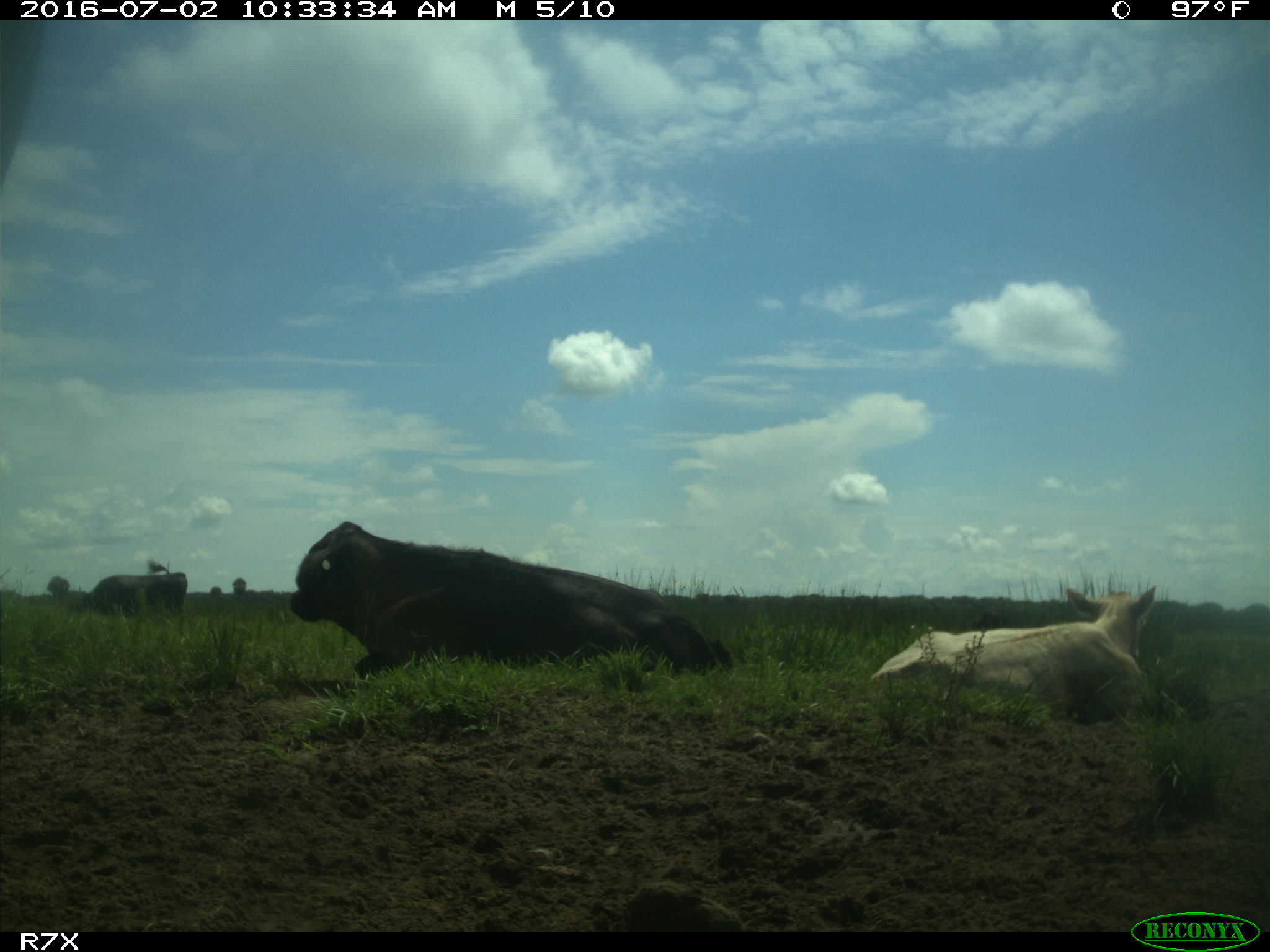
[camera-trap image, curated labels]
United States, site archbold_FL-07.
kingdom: Animalia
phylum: Chordata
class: Mammalia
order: Artiodactyla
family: Bovidae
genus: Bos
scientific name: Bos taurus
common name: domestic cow